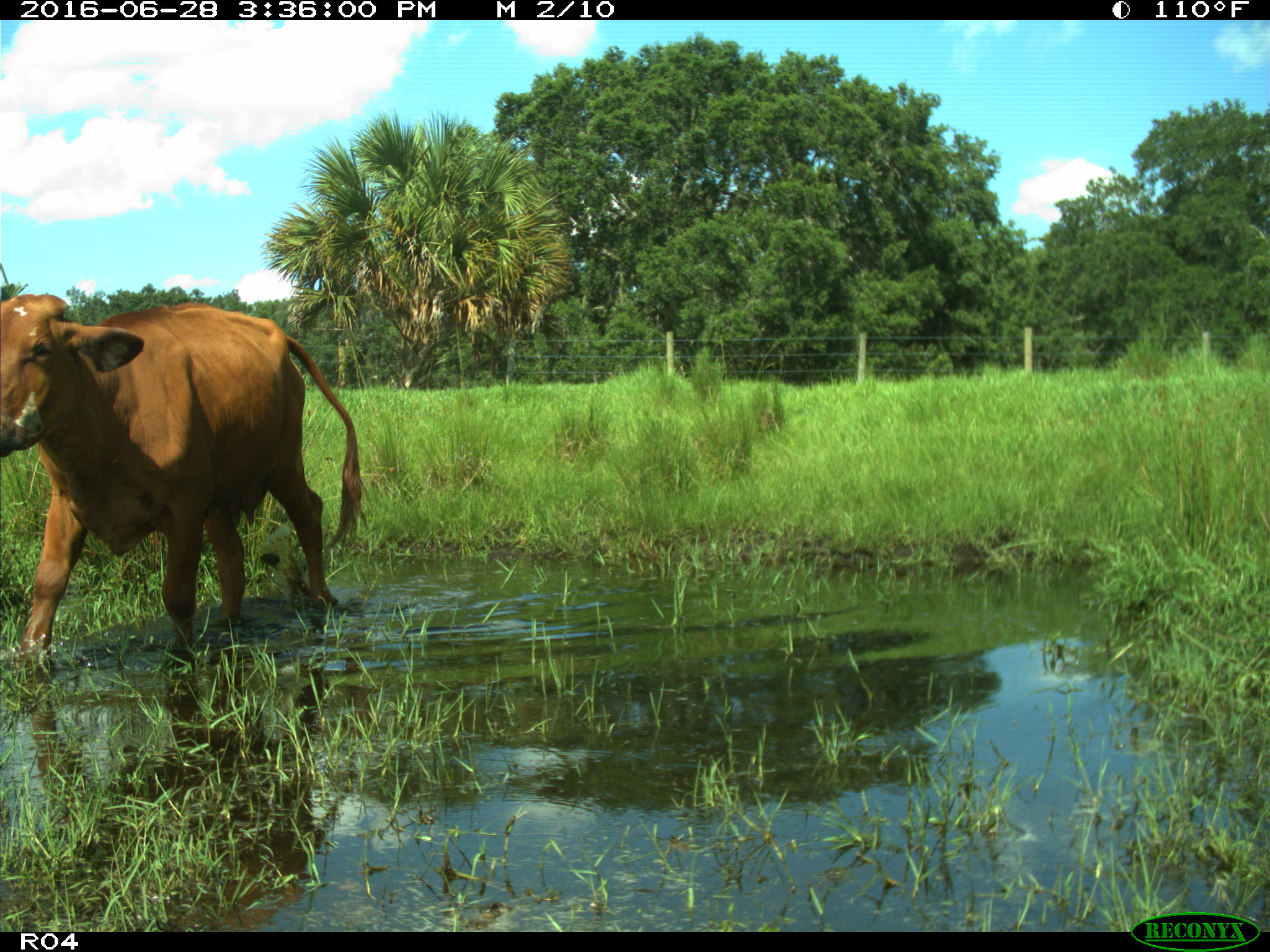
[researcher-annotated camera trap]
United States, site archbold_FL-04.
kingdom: Animalia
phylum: Chordata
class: Mammalia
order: Artiodactyla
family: Bovidae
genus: Bos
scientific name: Bos taurus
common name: domestic cow